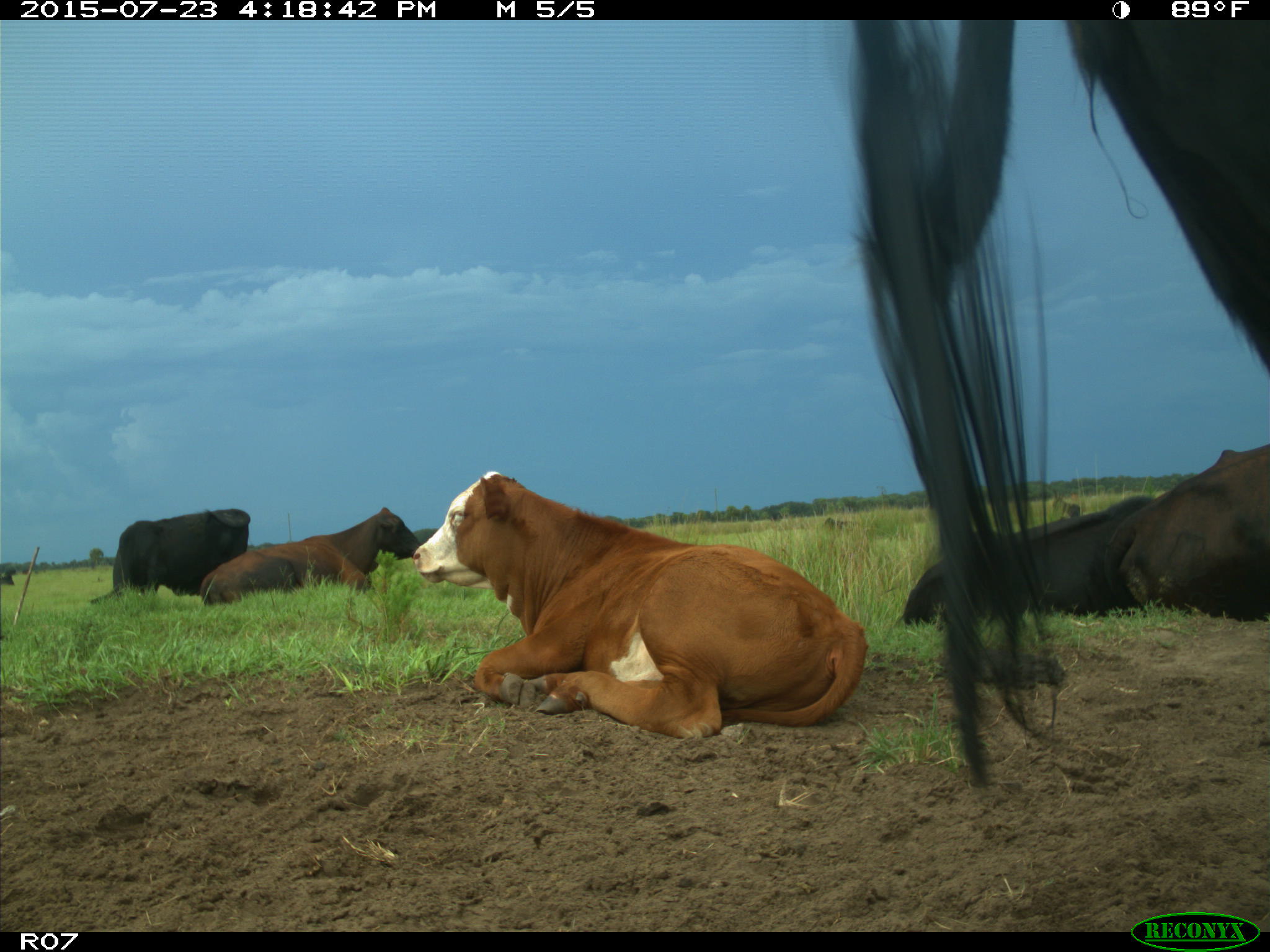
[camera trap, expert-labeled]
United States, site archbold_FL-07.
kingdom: Animalia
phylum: Chordata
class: Mammalia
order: Artiodactyla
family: Bovidae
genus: Bos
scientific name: Bos taurus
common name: domestic cow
Bos taurus (domestic cow).